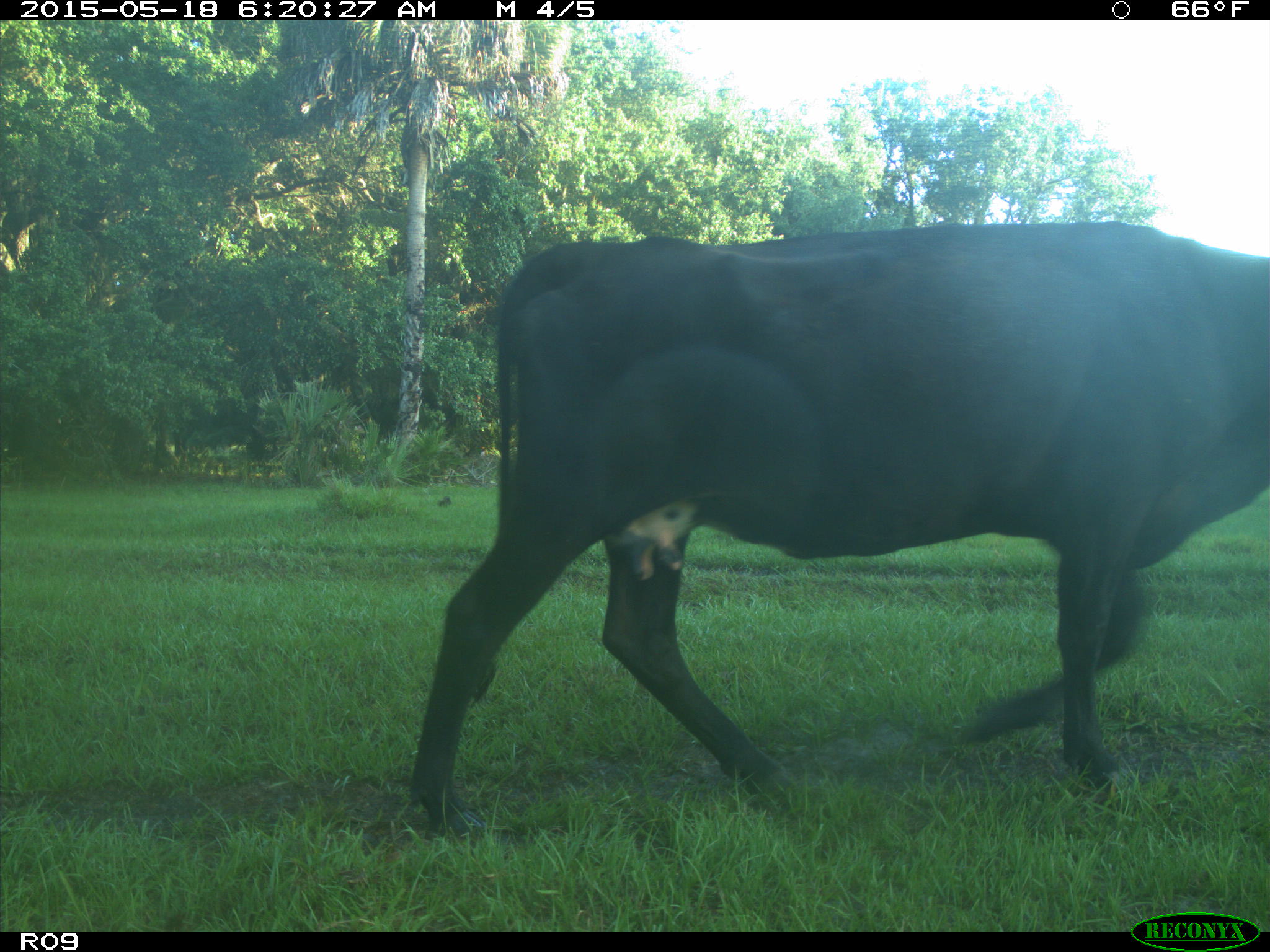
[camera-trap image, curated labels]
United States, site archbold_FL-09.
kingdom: Animalia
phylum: Chordata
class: Mammalia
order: Artiodactyla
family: Bovidae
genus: Bos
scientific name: Bos taurus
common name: domestic cow